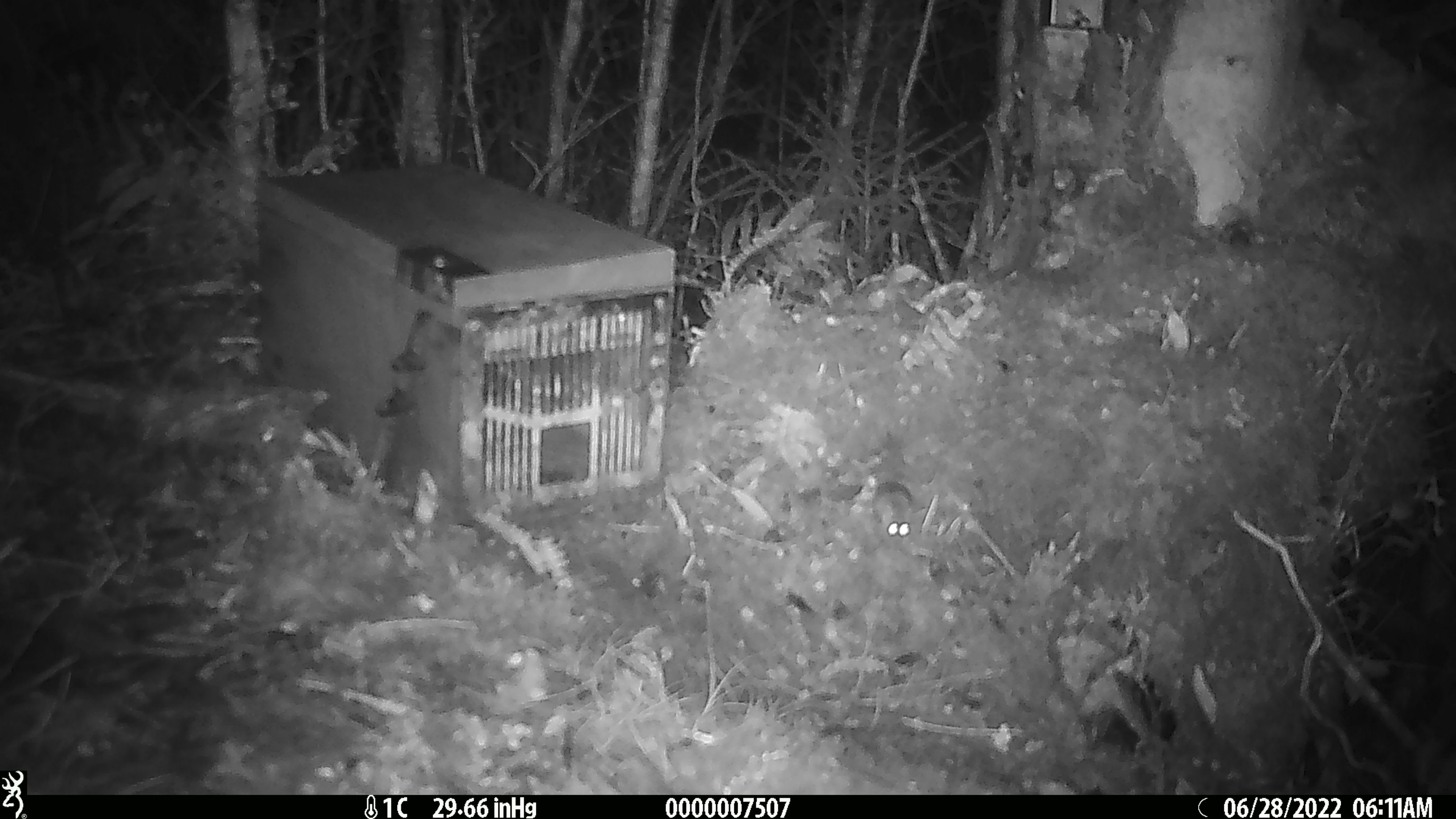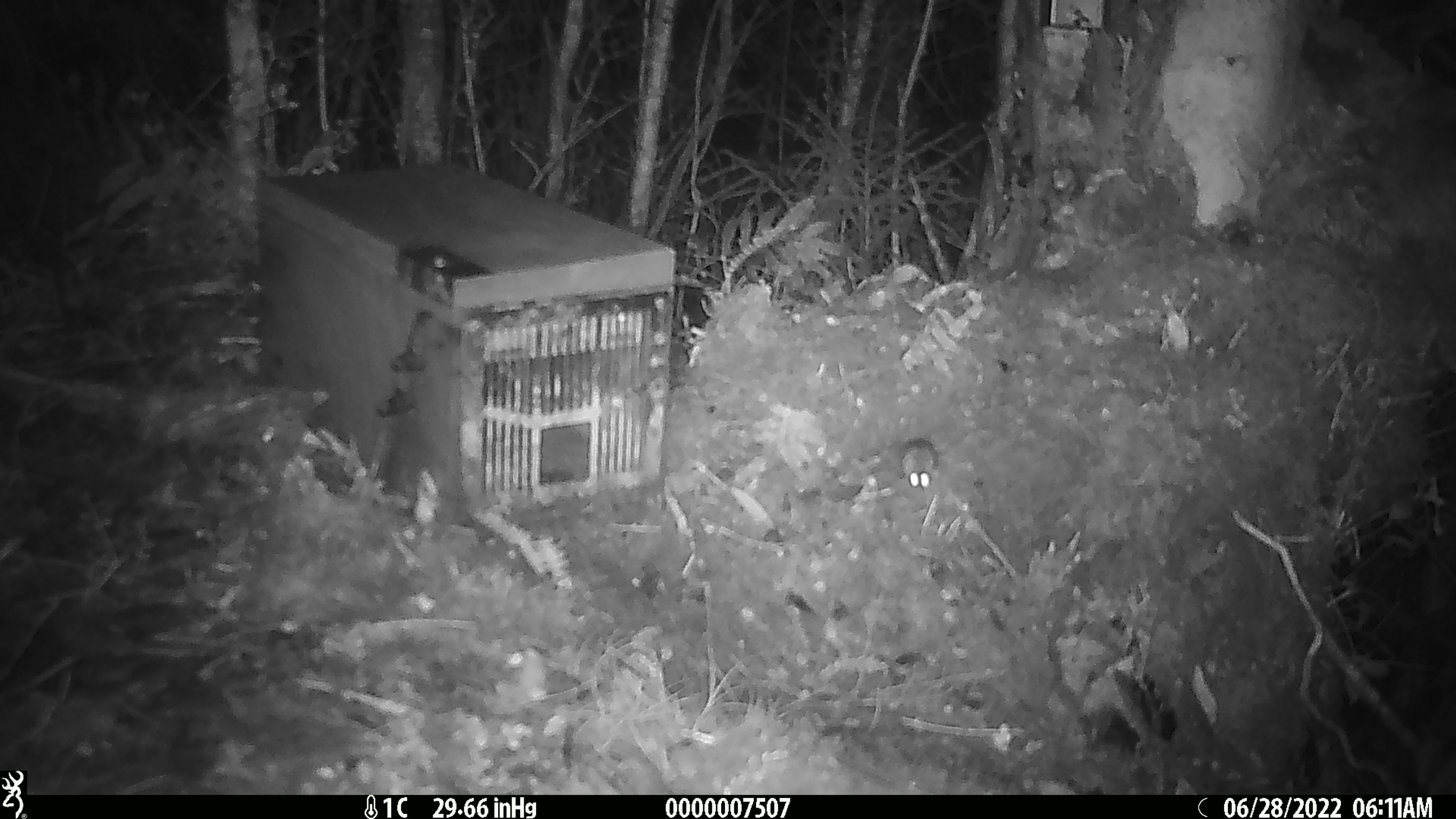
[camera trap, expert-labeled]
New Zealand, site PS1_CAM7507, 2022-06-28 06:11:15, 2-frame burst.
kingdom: Animalia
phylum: Chordata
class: Mammalia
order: Rodentia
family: Muridae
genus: Mus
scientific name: Mus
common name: mouse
Mouse (Mus).